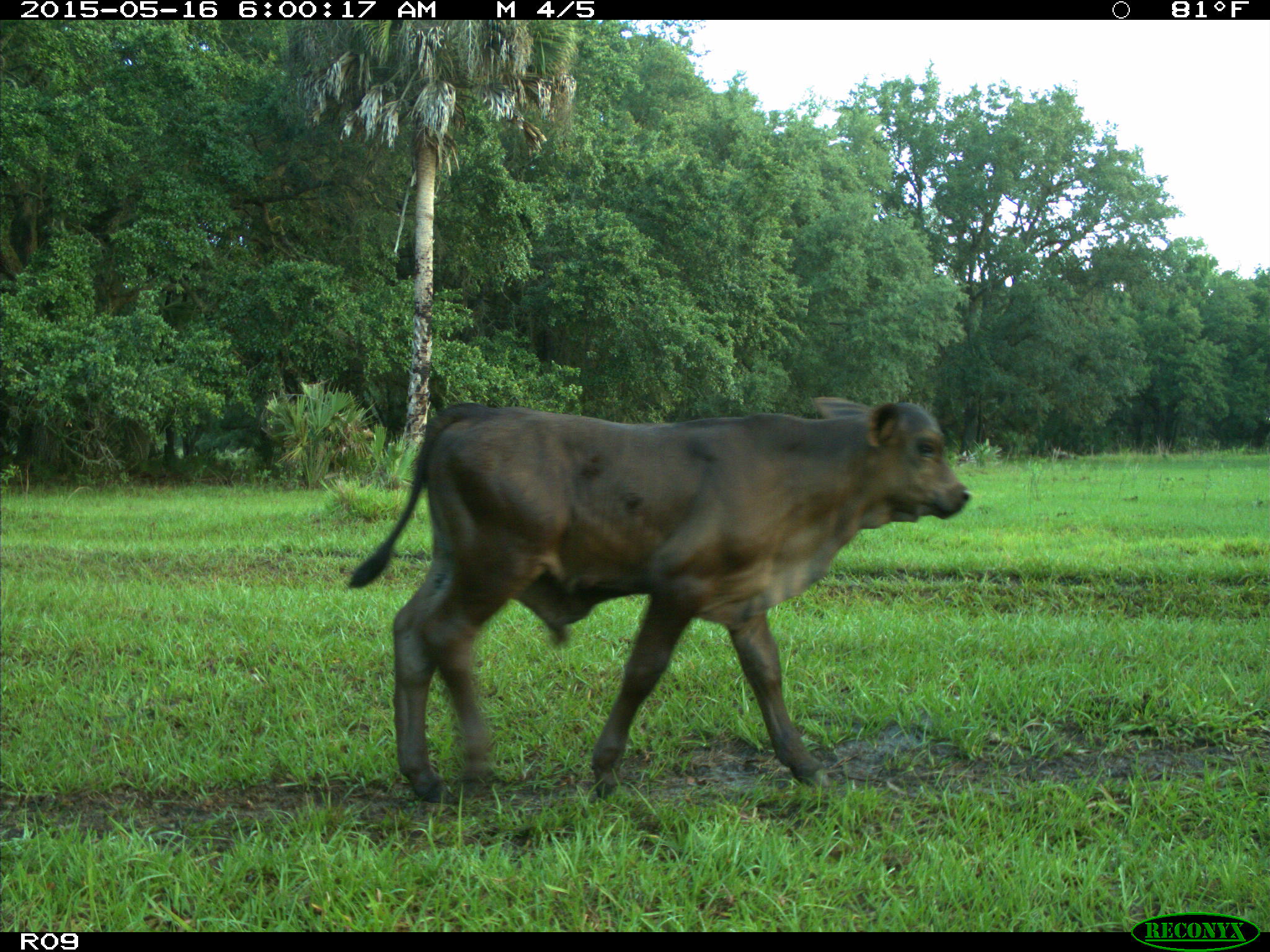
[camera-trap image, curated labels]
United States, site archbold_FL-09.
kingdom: Animalia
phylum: Chordata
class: Mammalia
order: Artiodactyla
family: Bovidae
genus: Bos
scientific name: Bos taurus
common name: domestic cow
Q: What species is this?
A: Bos taurus (domestic cow).